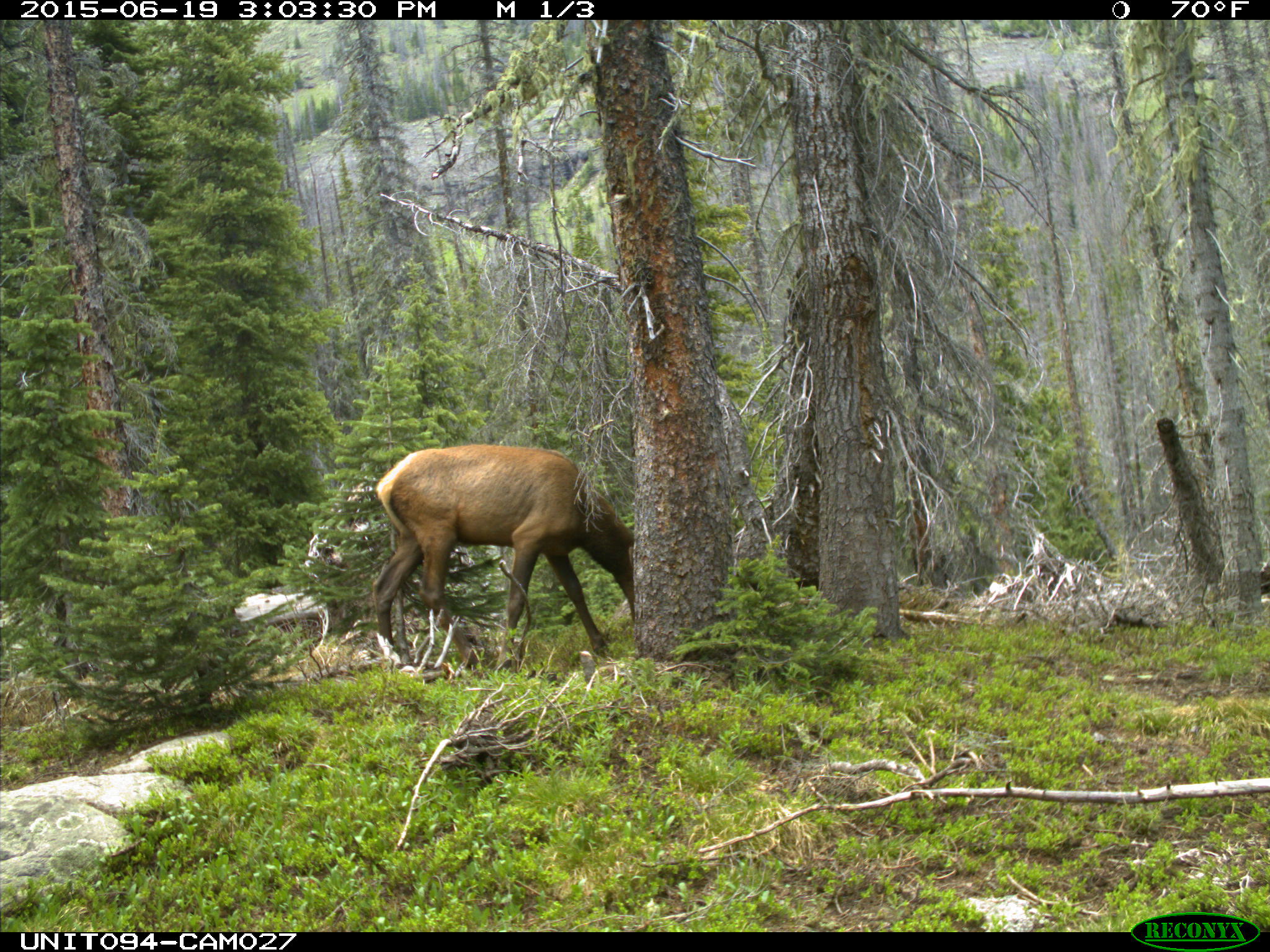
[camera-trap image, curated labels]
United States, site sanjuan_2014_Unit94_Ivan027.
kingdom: Animalia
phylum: Chordata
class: Mammalia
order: Artiodactyla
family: Cervidae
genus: Cervus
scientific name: Cervus elaphus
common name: red deer